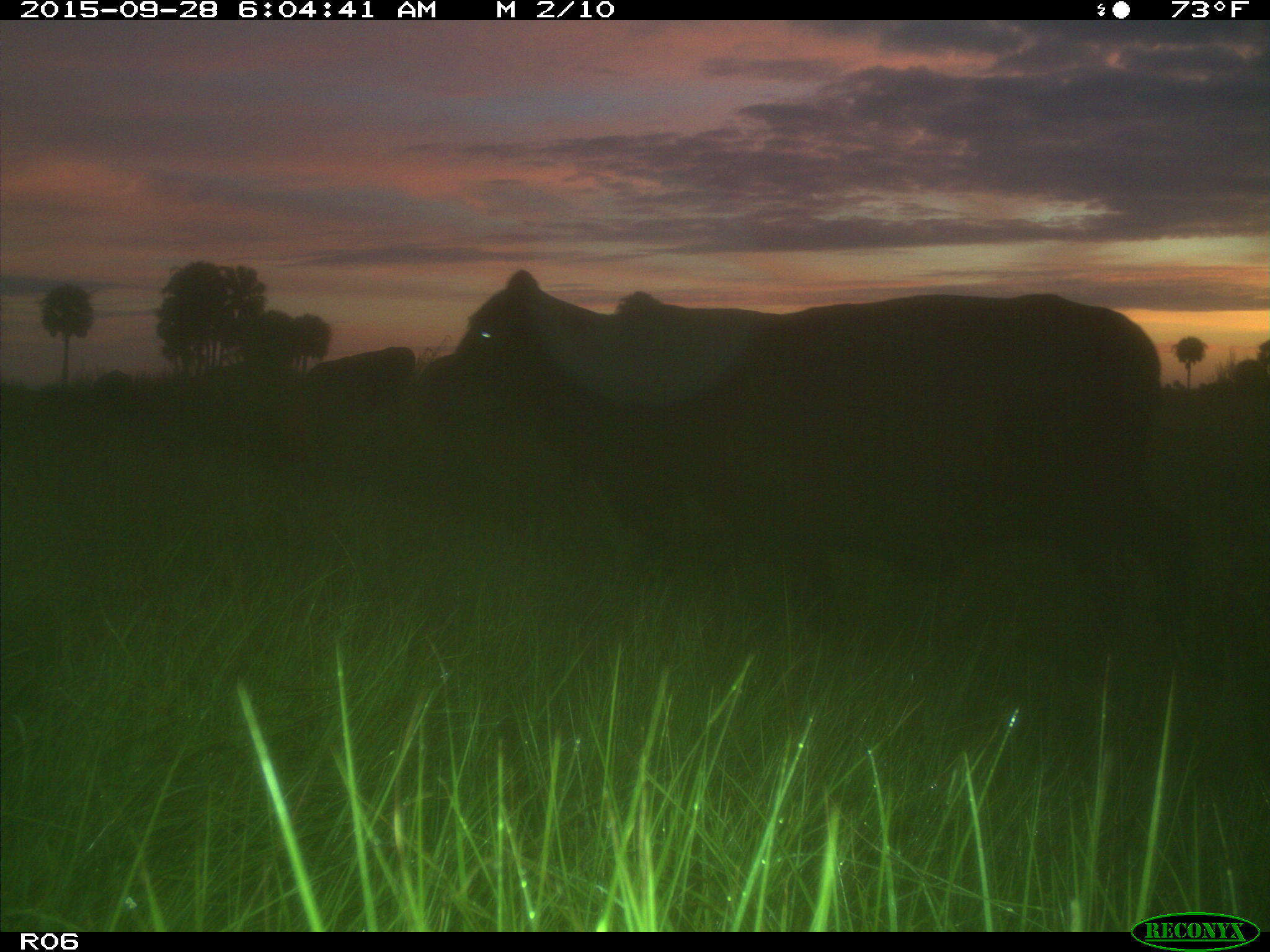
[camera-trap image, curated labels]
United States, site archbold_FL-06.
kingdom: Animalia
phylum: Chordata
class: Mammalia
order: Artiodactyla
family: Bovidae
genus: Bos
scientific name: Bos taurus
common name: domestic cow